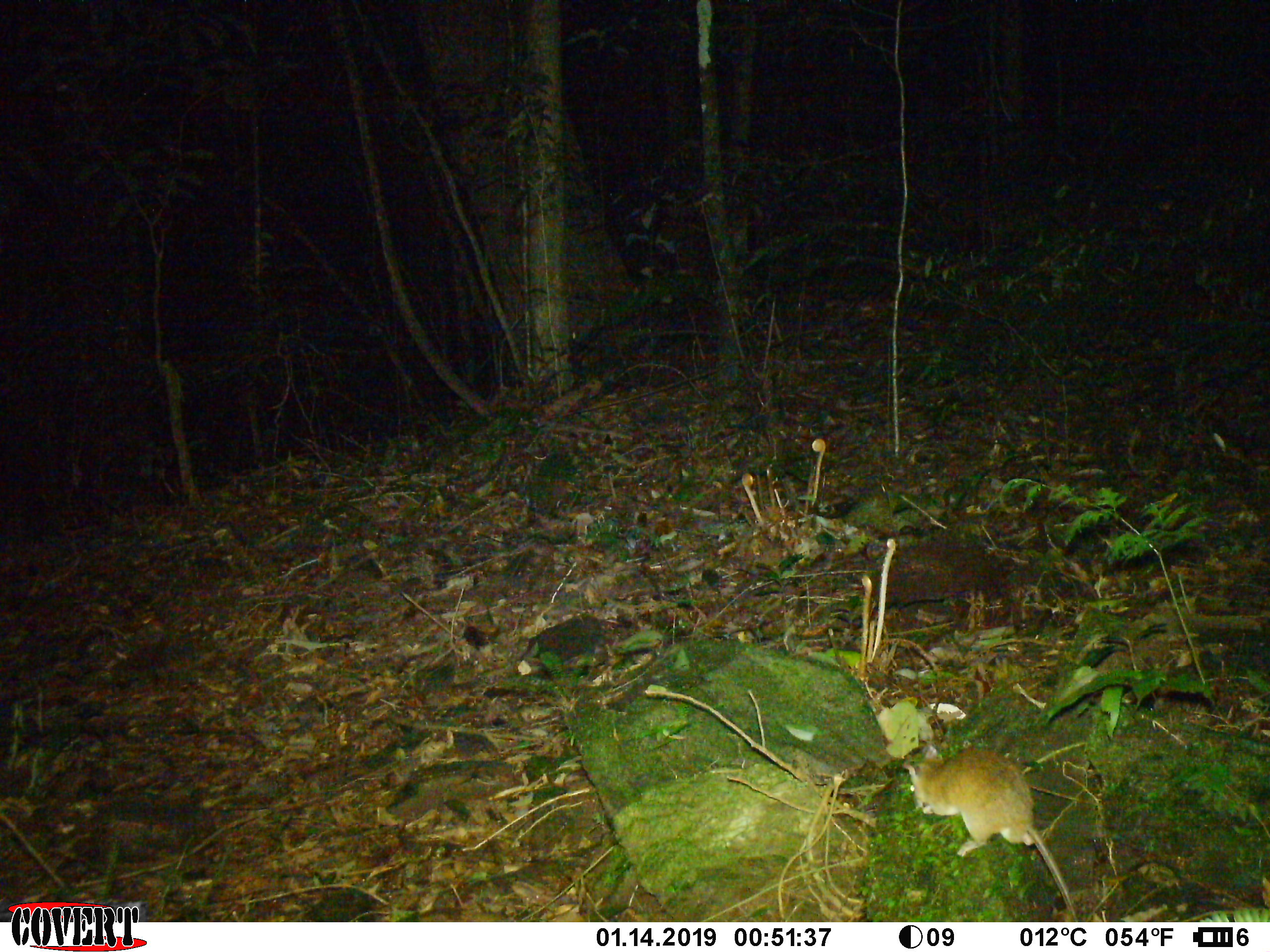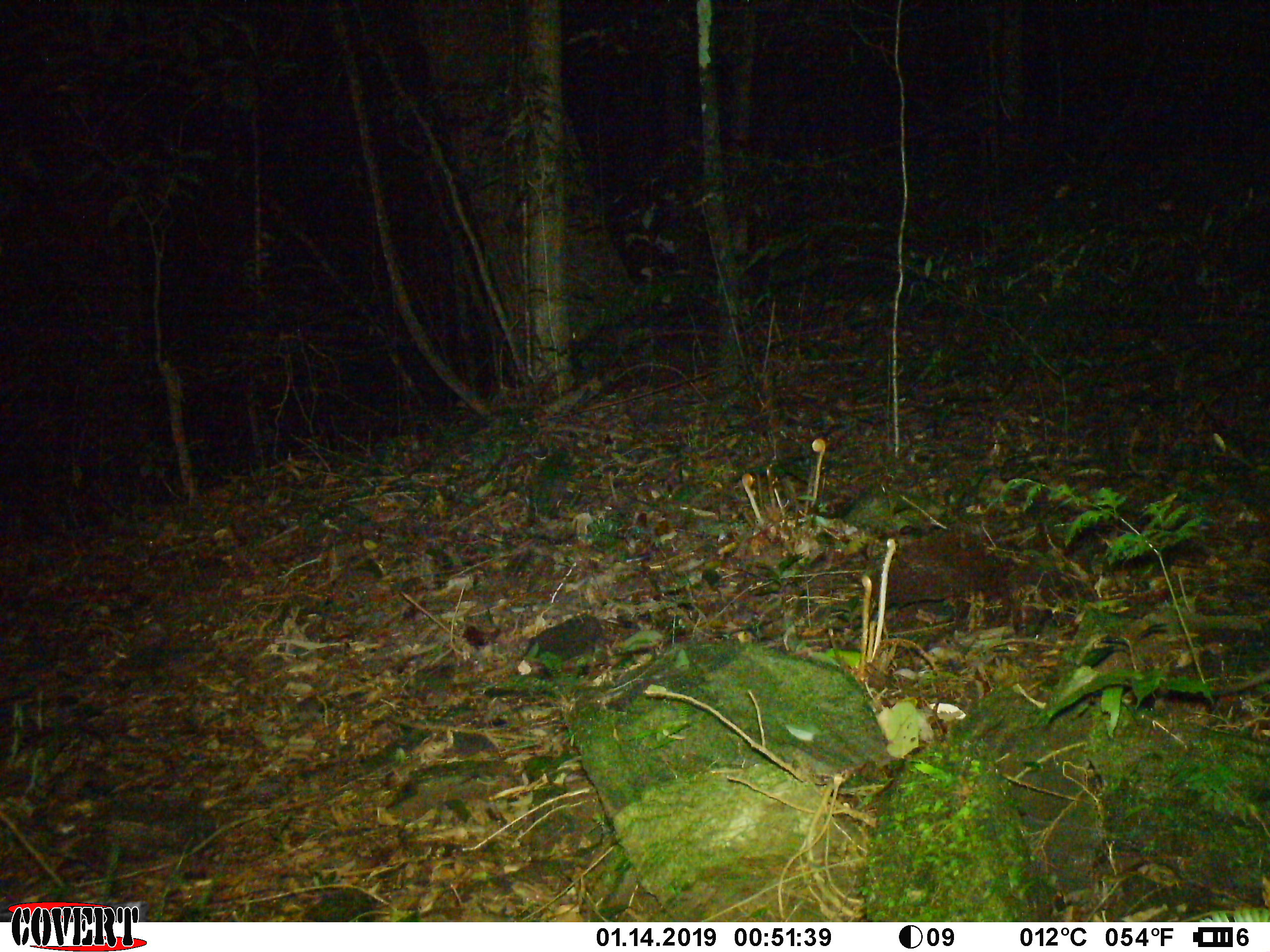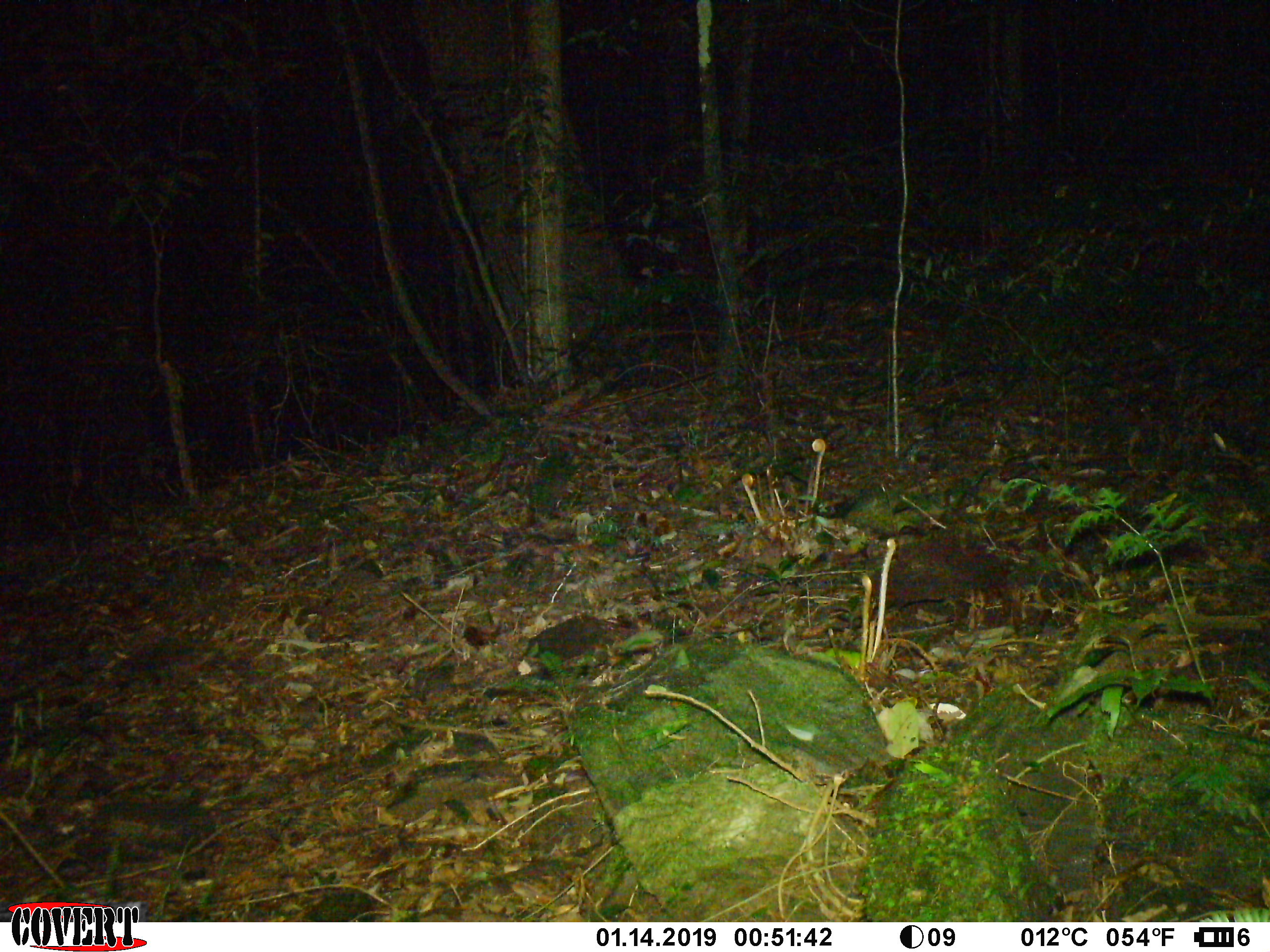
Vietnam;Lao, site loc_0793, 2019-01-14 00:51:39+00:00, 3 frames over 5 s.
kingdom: Animalia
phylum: Chordata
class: Mammalia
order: Rodentia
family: Muridae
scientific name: Muridae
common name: old-world mice and rats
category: unidentified murid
Unidentified murid (old-world mice and rats) (Muridae). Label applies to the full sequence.